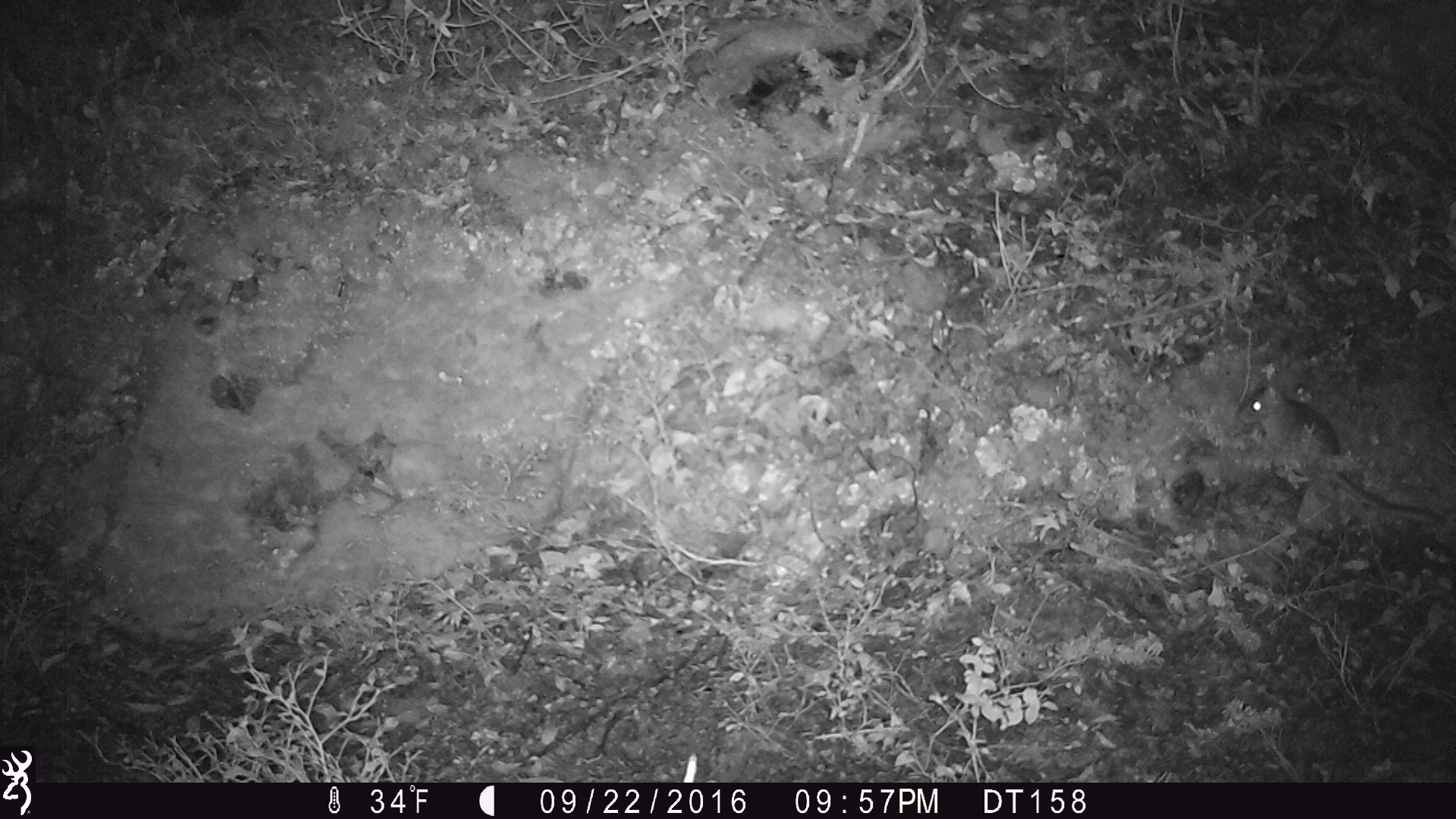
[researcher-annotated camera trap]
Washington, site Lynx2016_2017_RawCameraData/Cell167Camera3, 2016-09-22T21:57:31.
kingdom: Animalia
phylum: Chordata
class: Mammalia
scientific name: Mammalia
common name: small mammal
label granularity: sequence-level